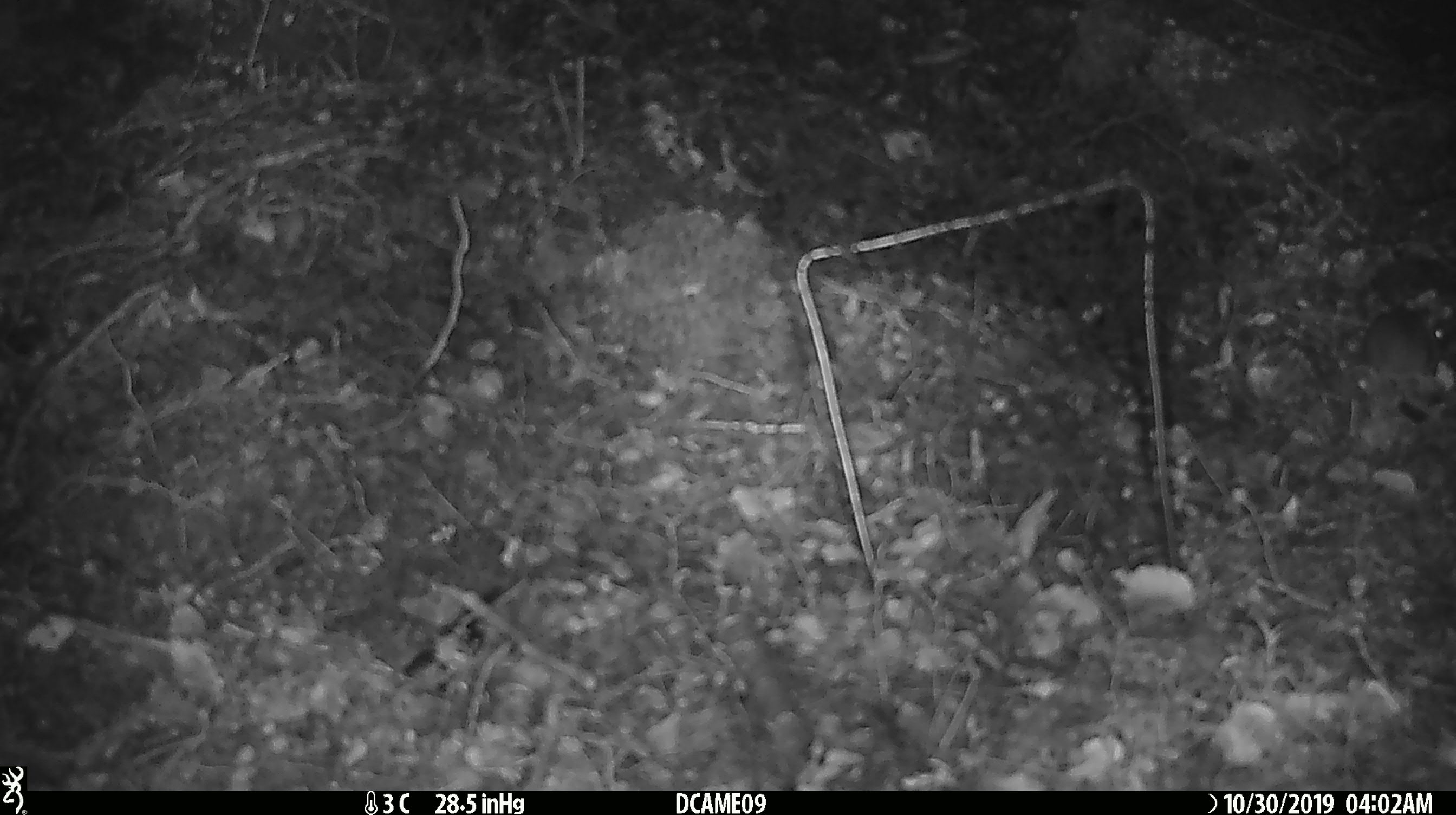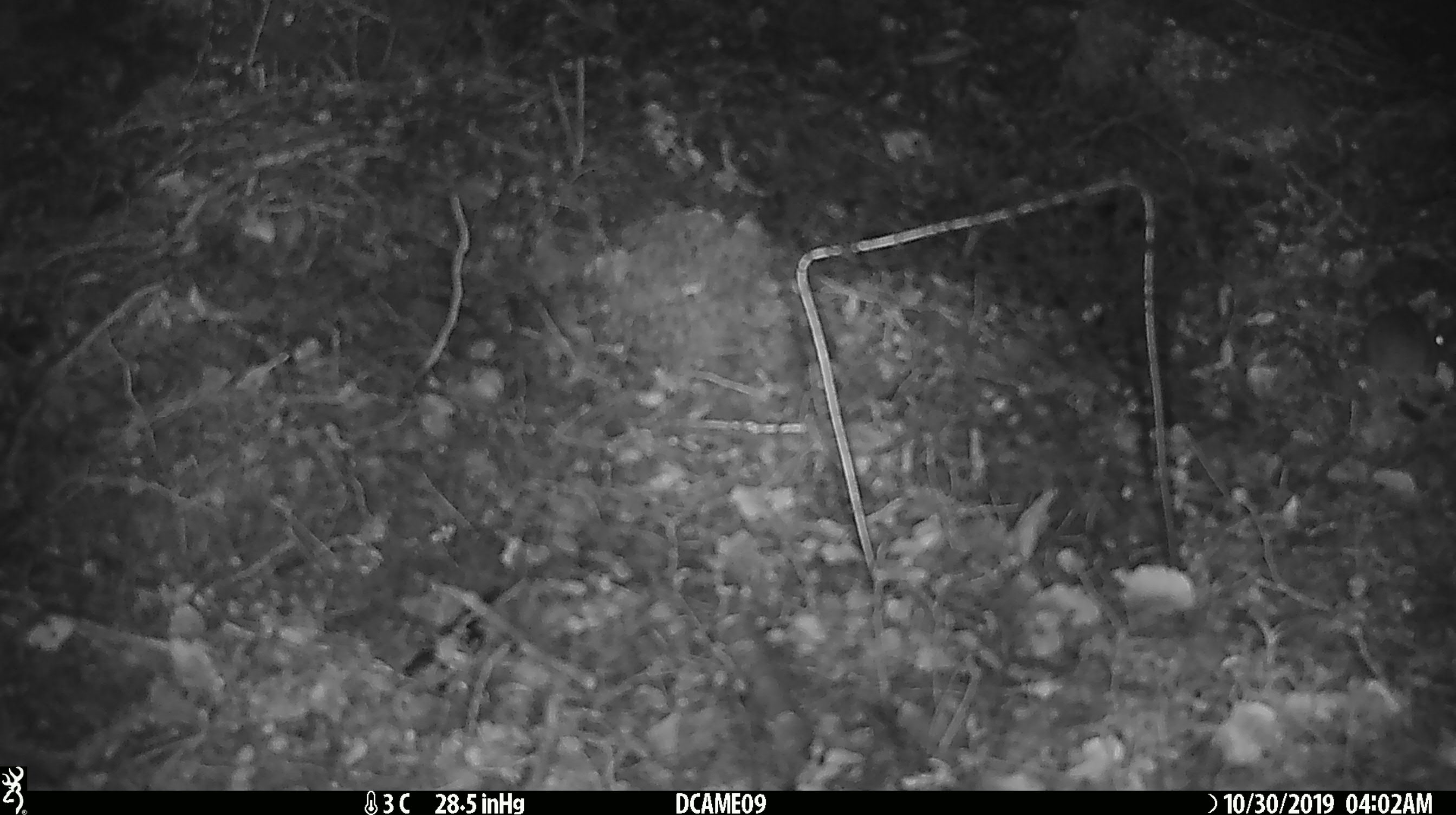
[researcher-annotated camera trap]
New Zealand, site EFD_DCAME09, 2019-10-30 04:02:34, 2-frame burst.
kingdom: Animalia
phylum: Chordata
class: Mammalia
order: Rodentia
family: Muridae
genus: Mus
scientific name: Mus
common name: mouse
Mouse (Mus).